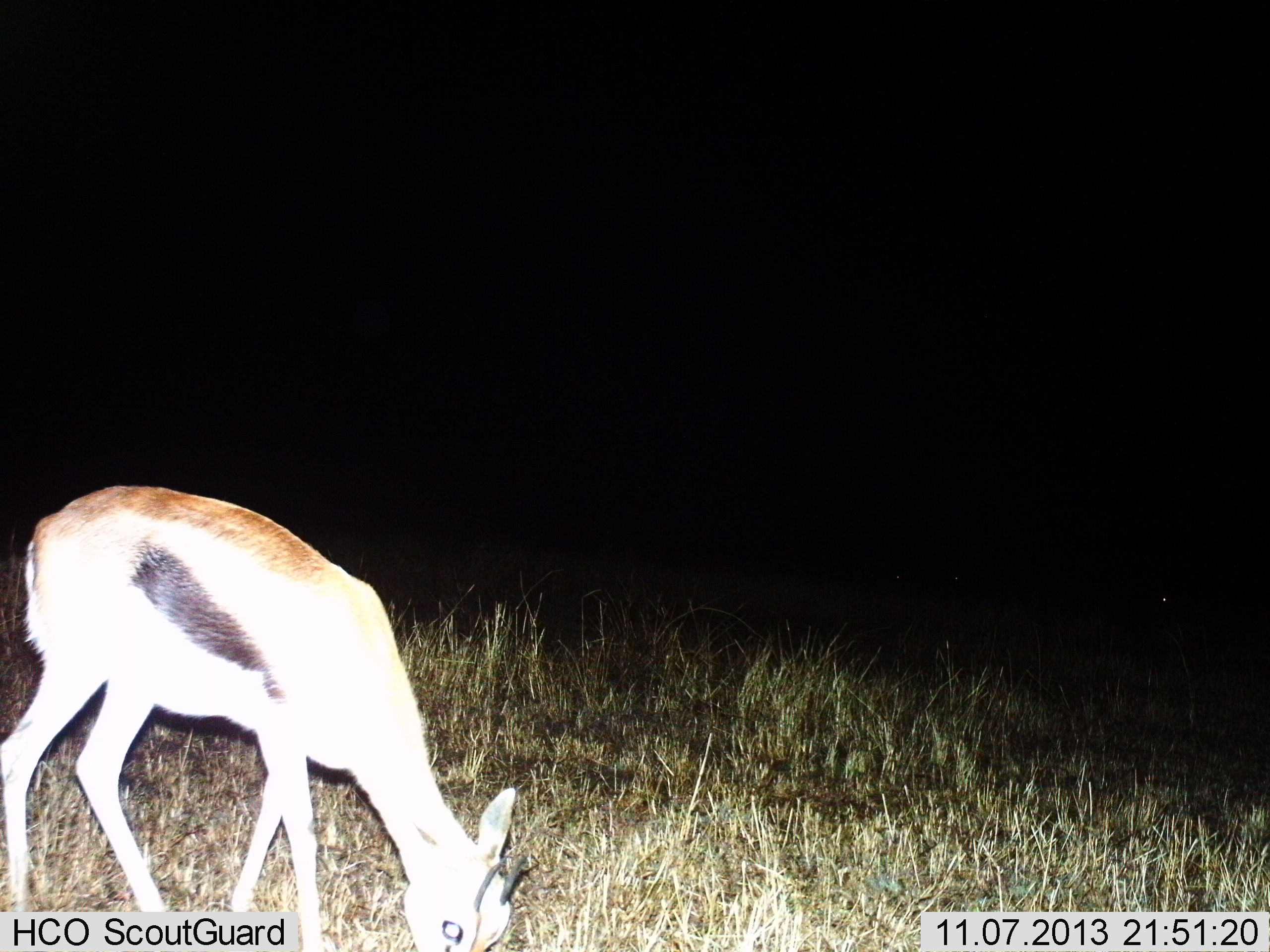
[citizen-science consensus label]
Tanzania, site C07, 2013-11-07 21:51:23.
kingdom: Animalia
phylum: Chordata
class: Mammalia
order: Artiodactyla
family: Bovidae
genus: Eudorcas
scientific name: Eudorcas thomsonii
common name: thomson's gazelle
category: gazellethomsons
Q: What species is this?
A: Gazellethomsons (thomson's gazelle) (Eudorcas thomsonii).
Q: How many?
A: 1.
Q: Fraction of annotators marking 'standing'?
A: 20%.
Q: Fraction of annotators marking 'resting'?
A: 0%.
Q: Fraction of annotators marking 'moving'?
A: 0%.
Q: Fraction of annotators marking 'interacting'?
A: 0%.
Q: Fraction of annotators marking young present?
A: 0%.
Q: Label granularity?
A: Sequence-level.